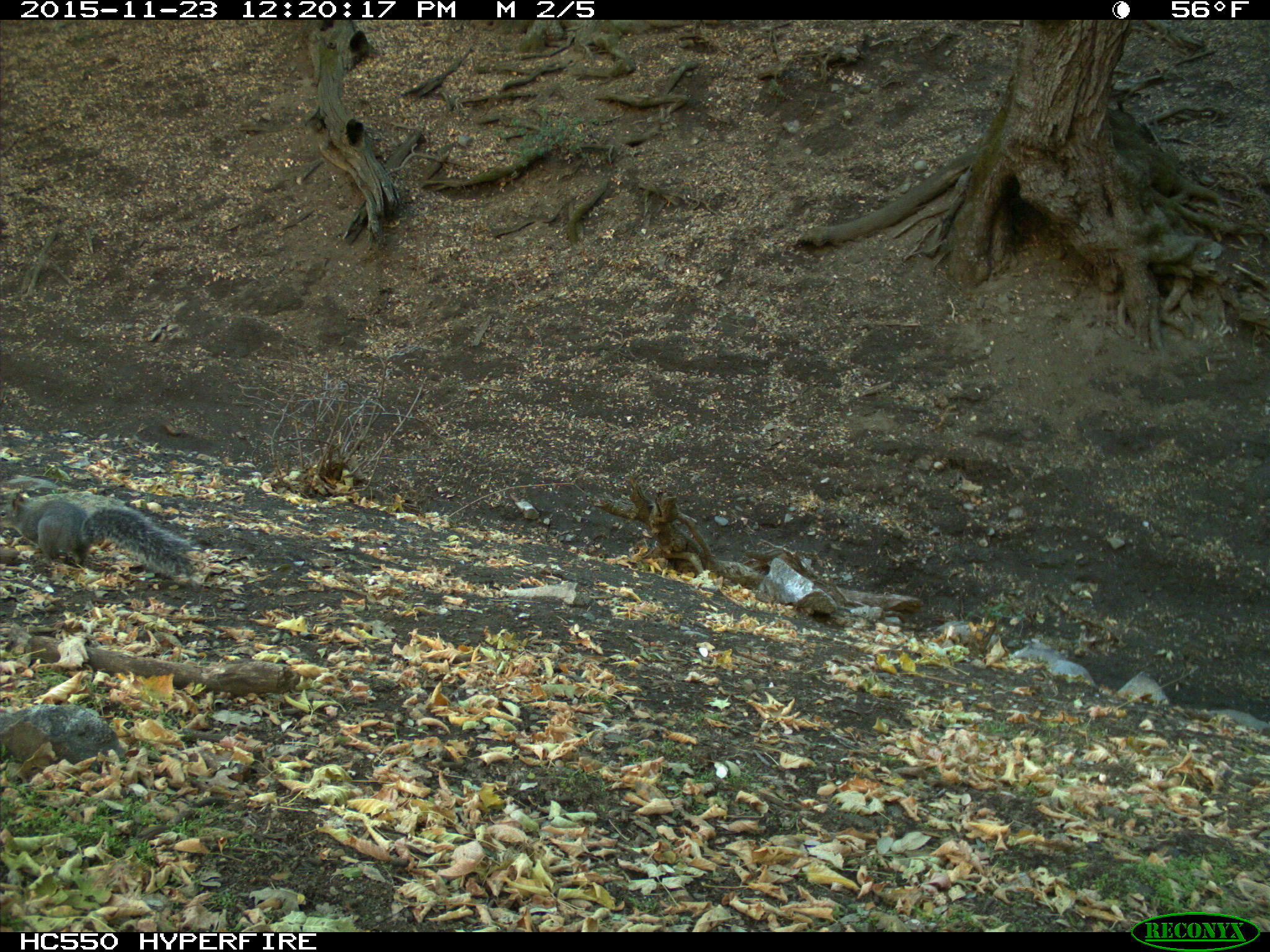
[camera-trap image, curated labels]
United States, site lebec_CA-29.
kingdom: Animalia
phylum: Chordata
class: Mammalia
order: Rodentia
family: Sciuridae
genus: Sciurus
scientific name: Sciurus carolinensis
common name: eastern gray squirrel